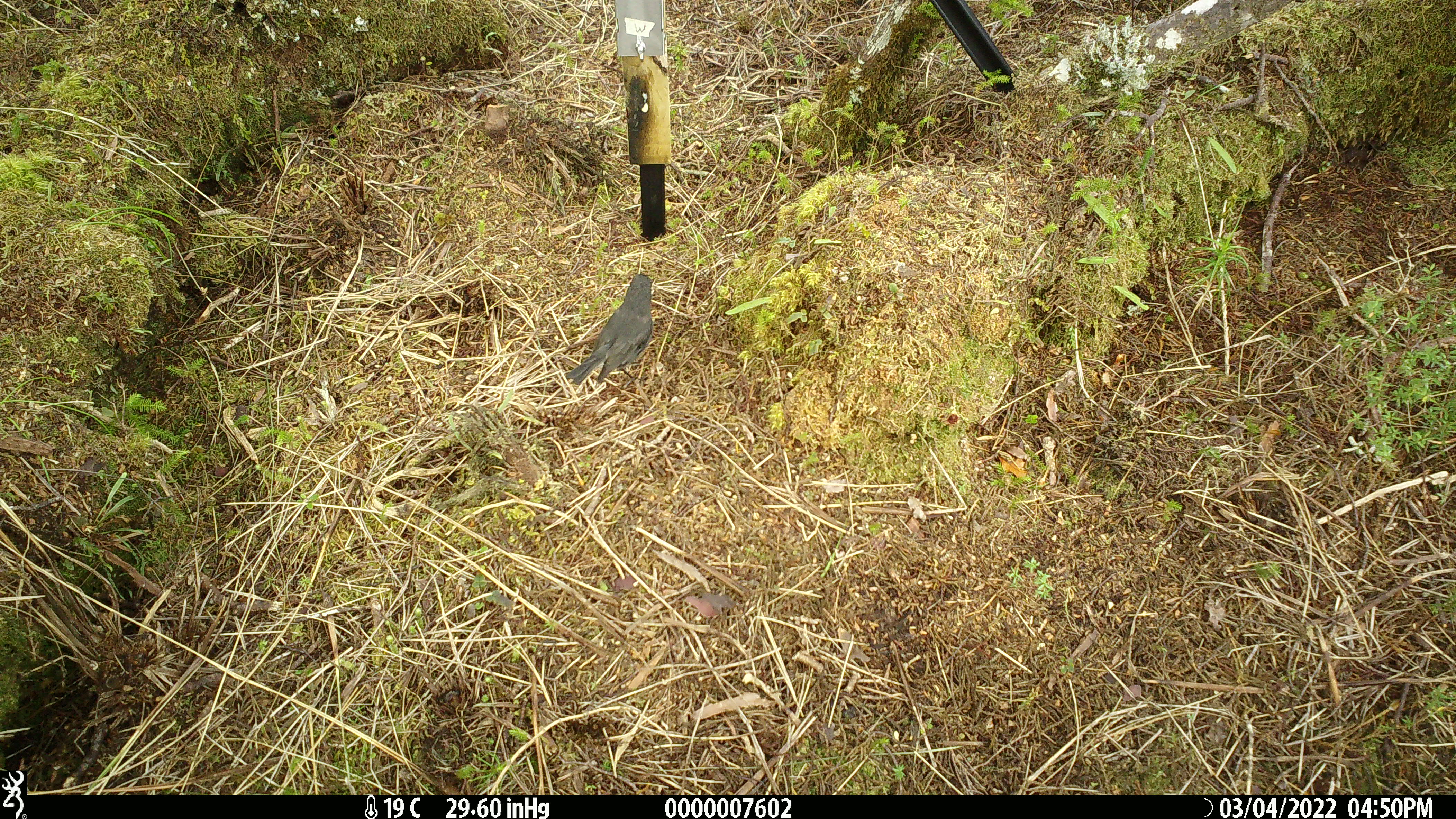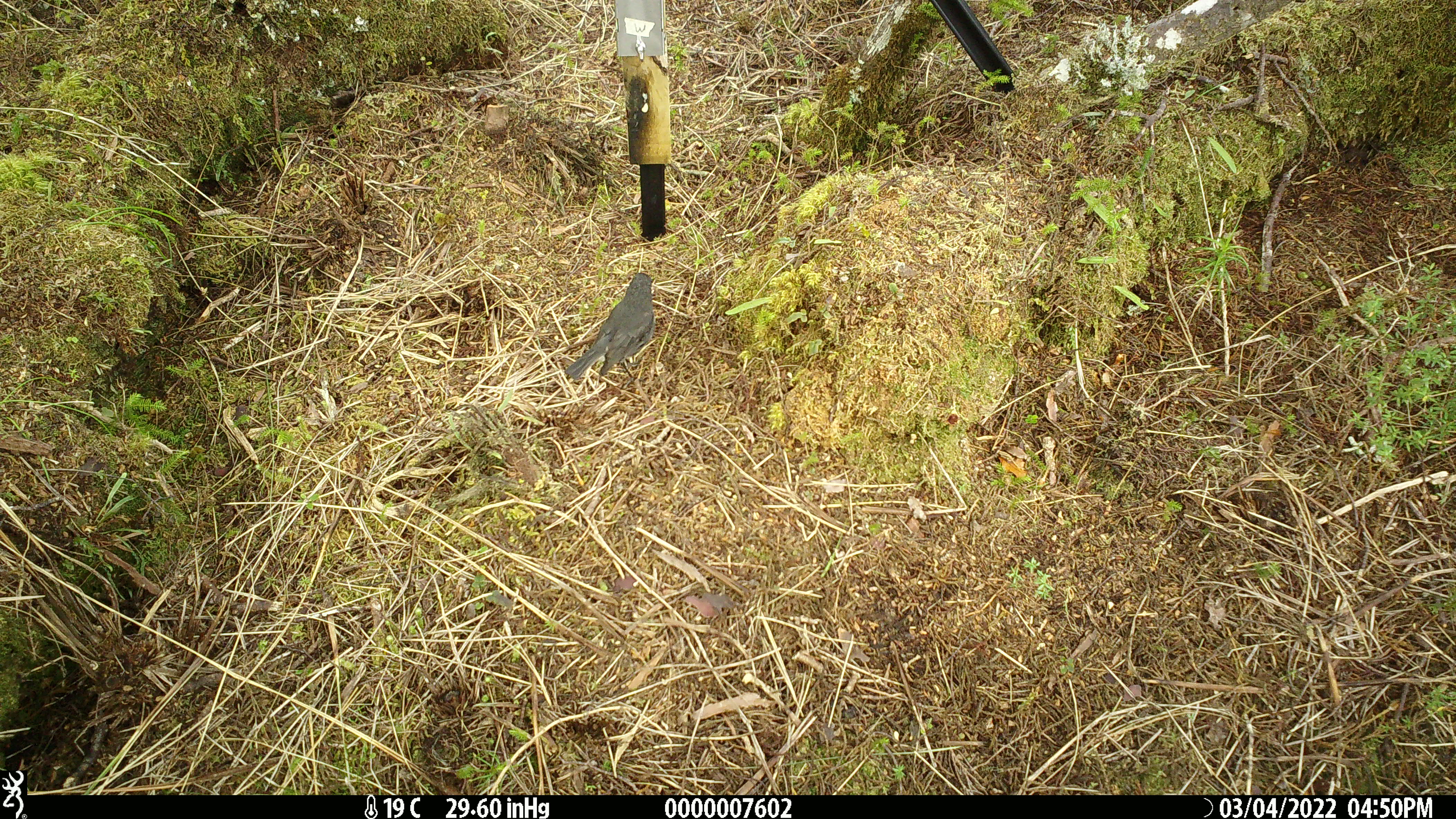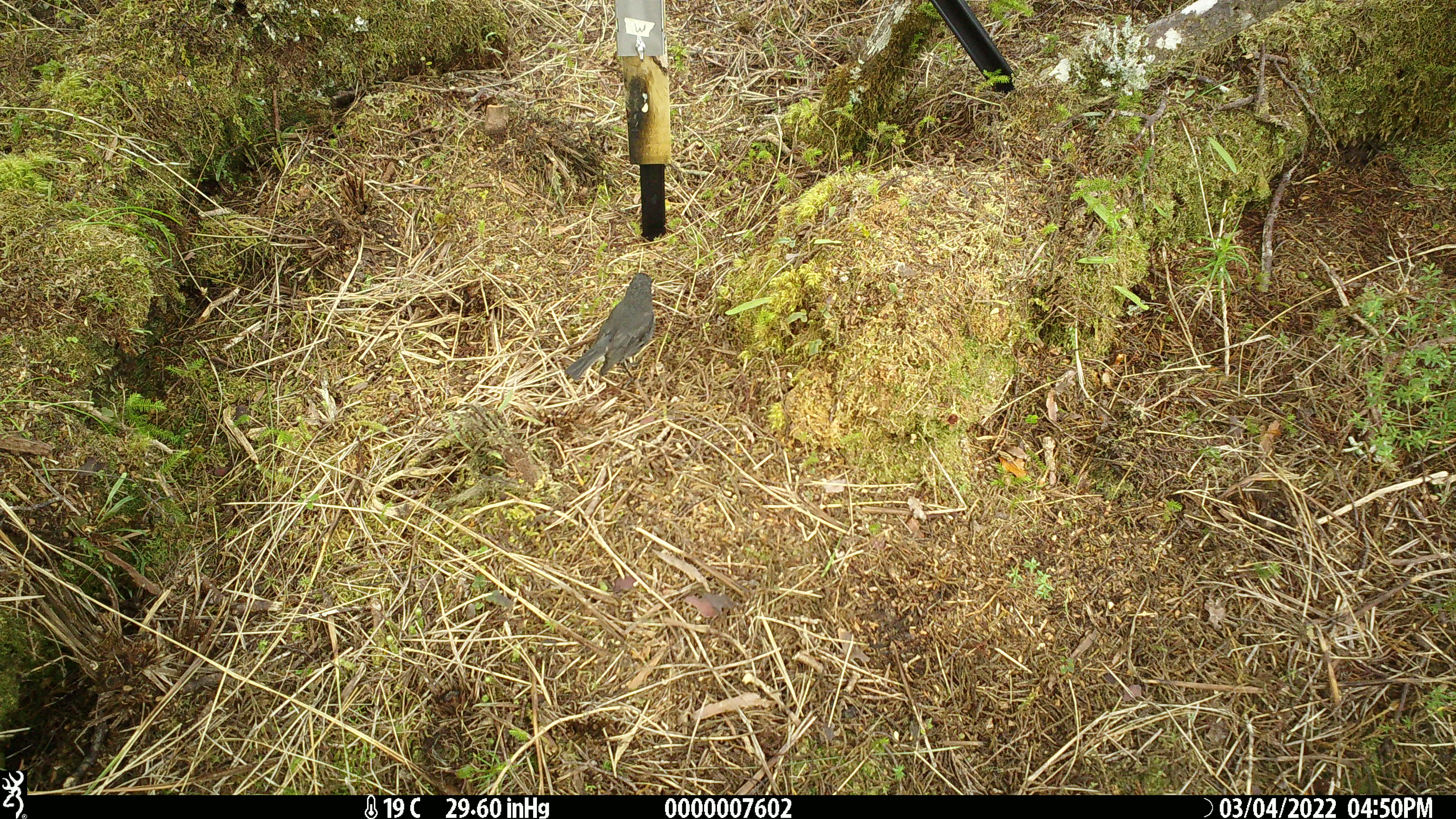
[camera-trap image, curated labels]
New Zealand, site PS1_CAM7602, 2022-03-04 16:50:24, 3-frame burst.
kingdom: Animalia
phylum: Chordata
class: Aves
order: Passeriformes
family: Petroicidae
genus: Petroica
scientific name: Petroica australis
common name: new zealand robin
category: robin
Robin (new zealand robin) (Petroica australis).